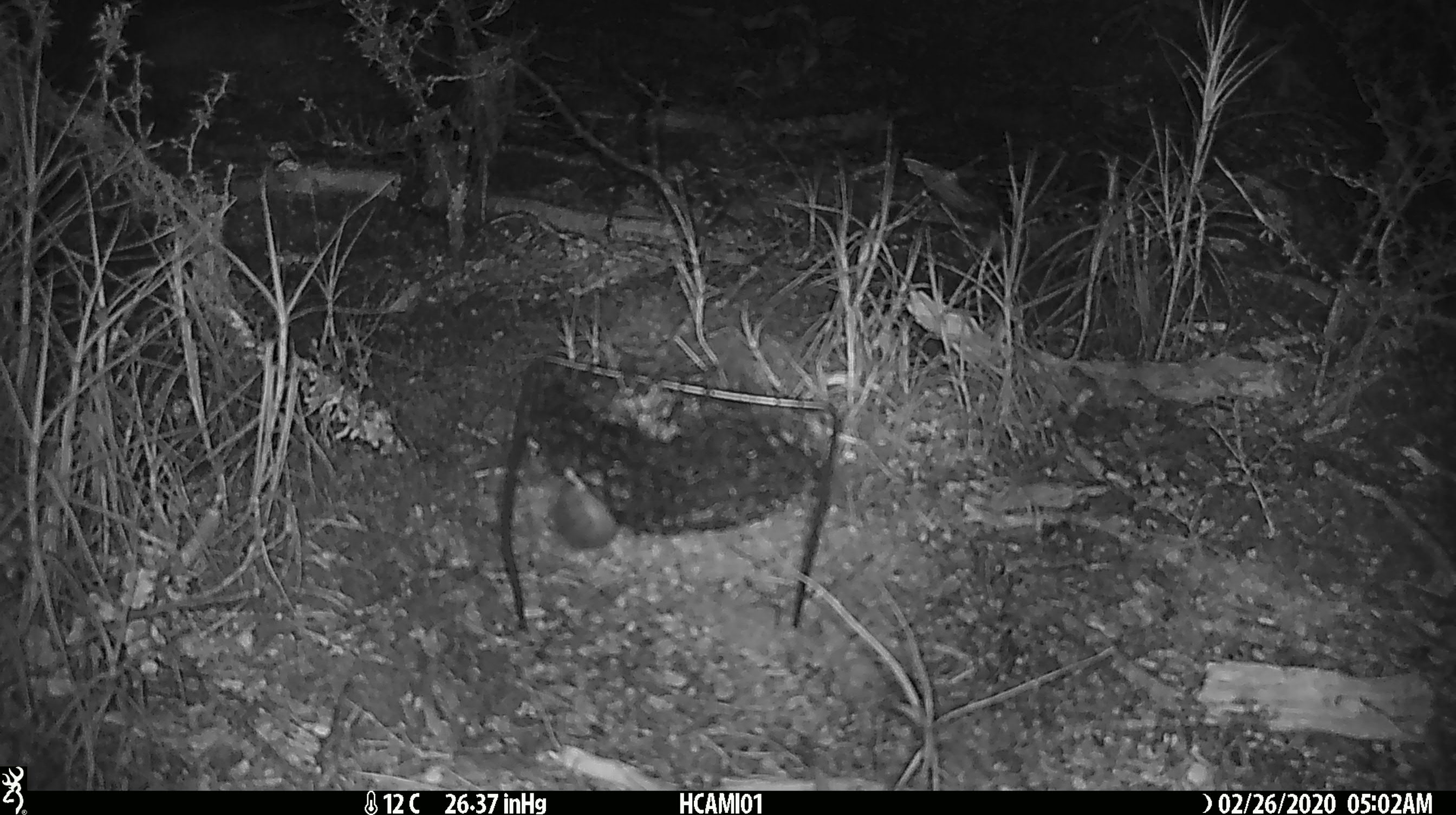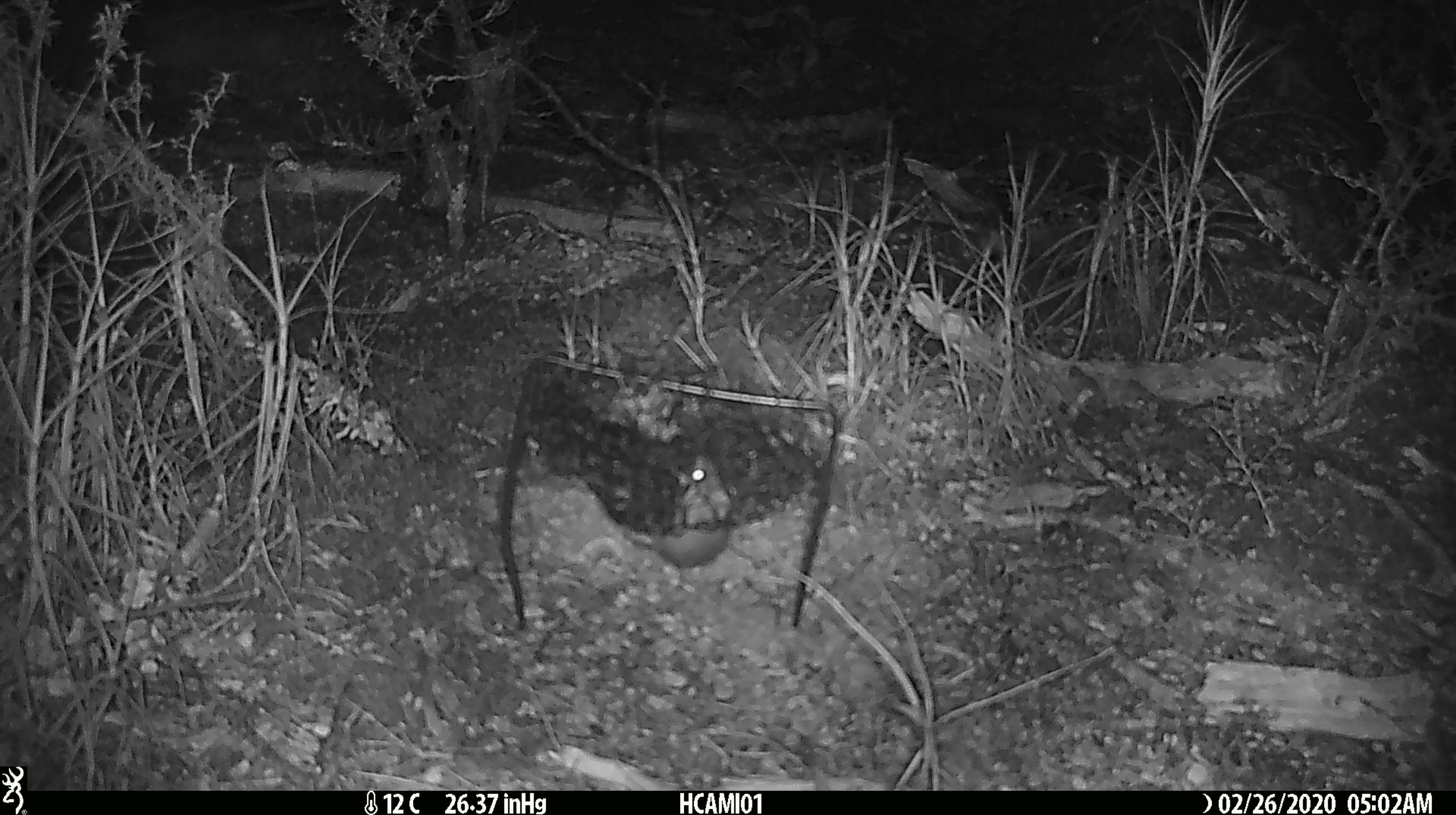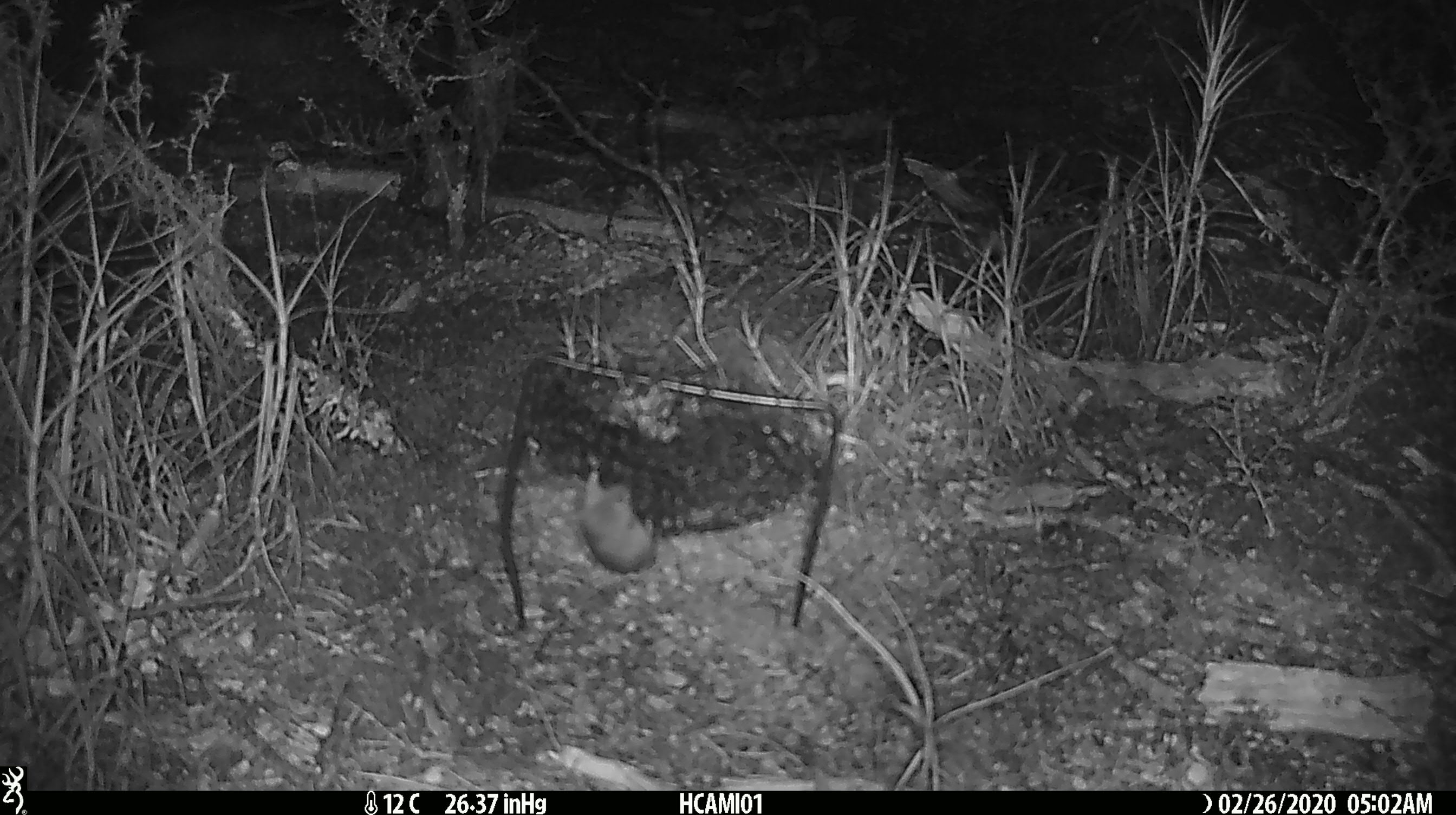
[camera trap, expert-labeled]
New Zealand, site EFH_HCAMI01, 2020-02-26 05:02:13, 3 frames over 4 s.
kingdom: Animalia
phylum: Chordata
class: Mammalia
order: Rodentia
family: Muridae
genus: Mus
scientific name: Mus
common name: mouse